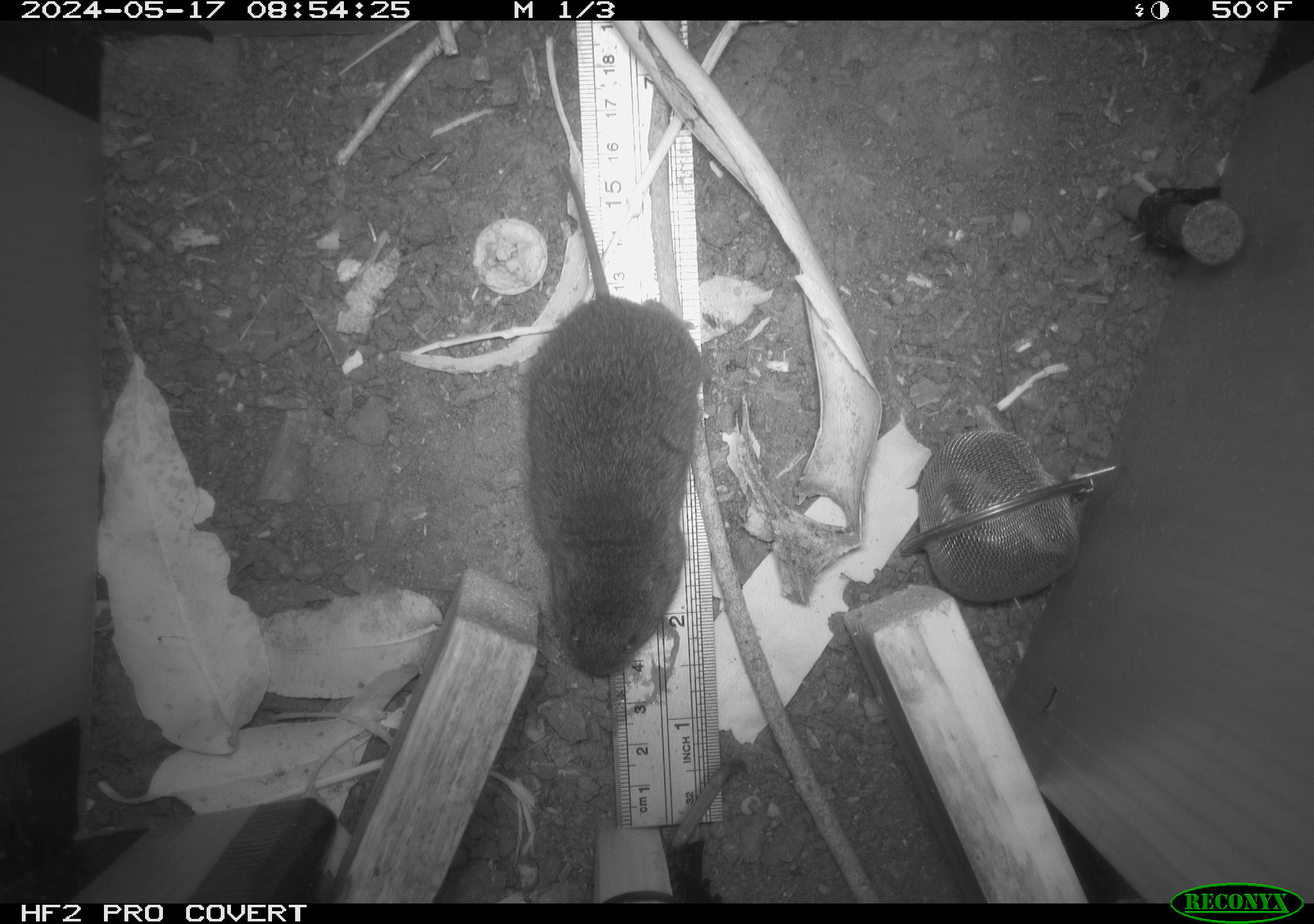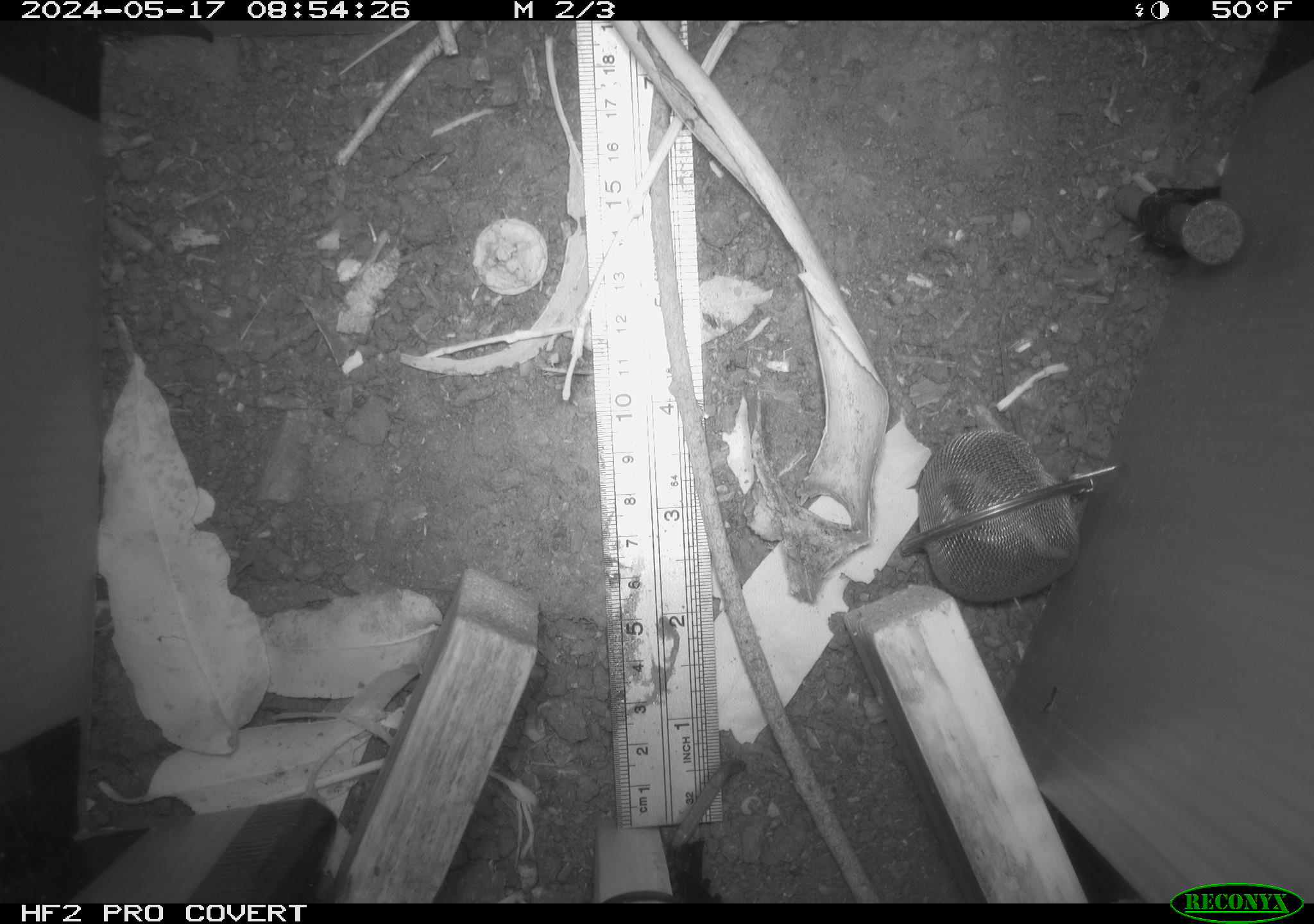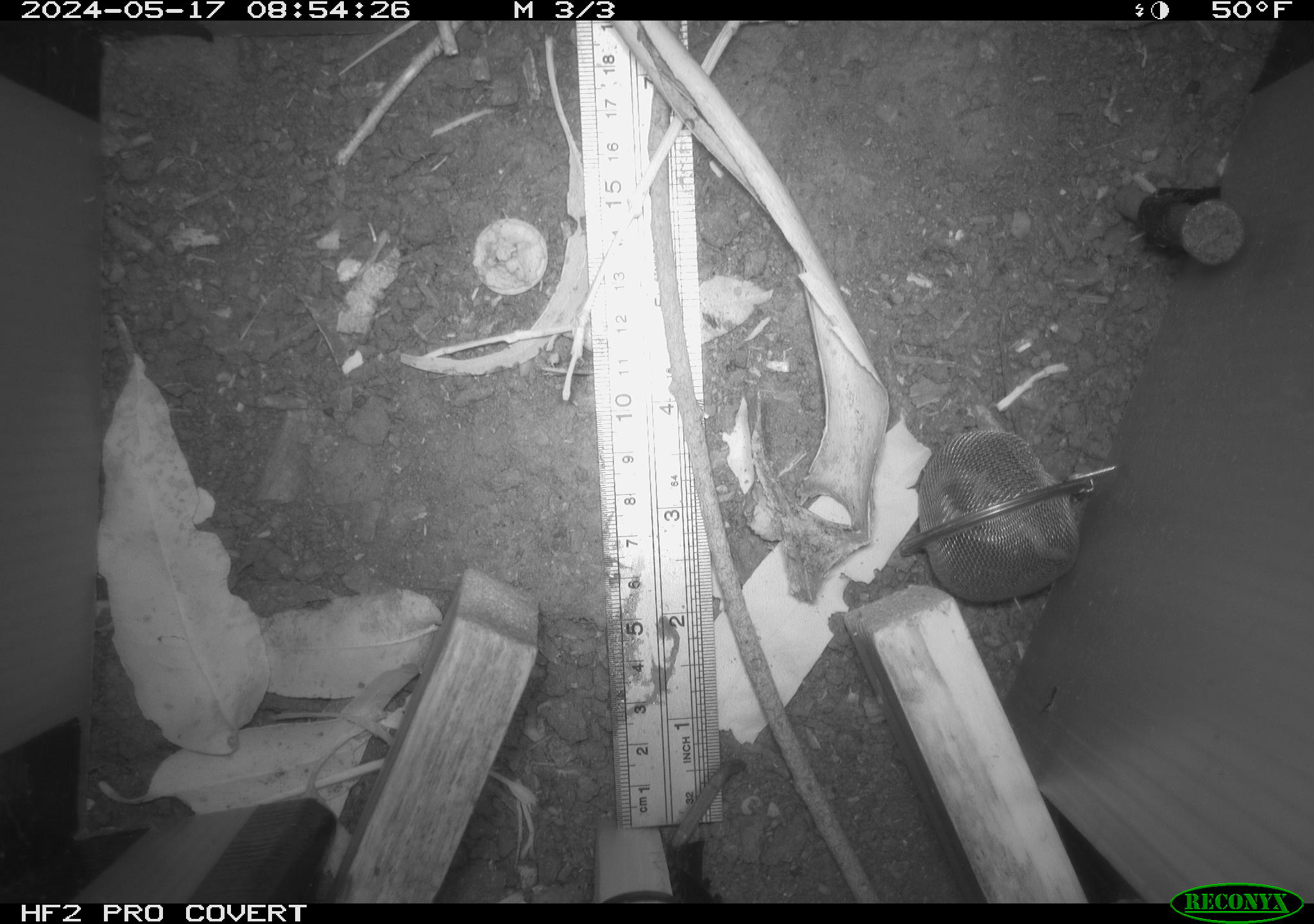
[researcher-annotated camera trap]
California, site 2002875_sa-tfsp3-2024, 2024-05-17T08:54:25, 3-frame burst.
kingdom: Animalia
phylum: Chordata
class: Mammalia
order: Rodentia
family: Cricetidae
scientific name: Arvicolinae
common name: voles, lemmings, and muskrats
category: arvicolinae subfamily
Arvicolinae subfamily (voles, lemmings, and muskrats) (Arvicolinae).